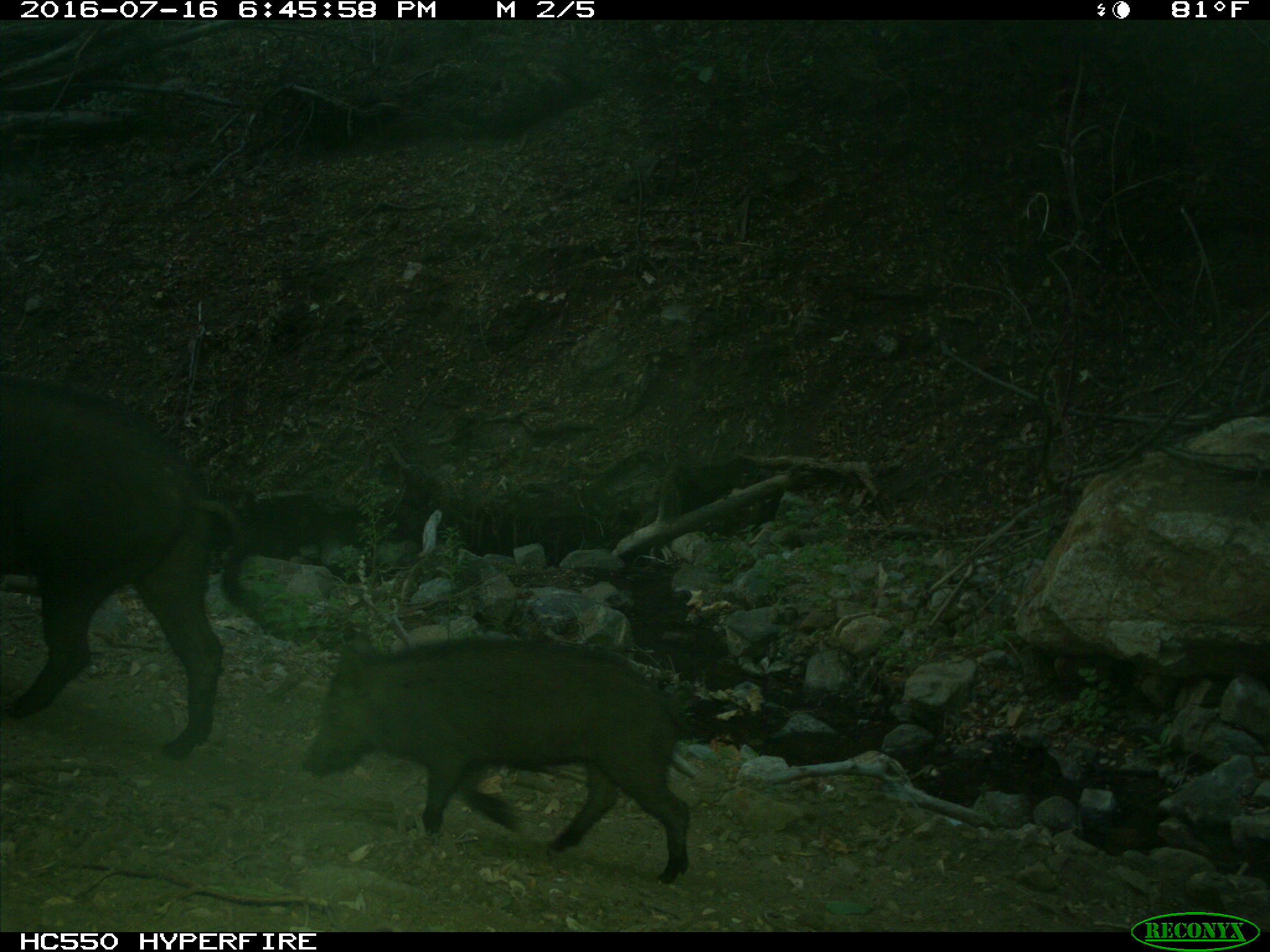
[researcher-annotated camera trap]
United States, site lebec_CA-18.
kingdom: Animalia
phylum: Chordata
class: Mammalia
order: Artiodactyla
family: Suidae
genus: Sus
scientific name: Sus scrofa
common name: wild boar